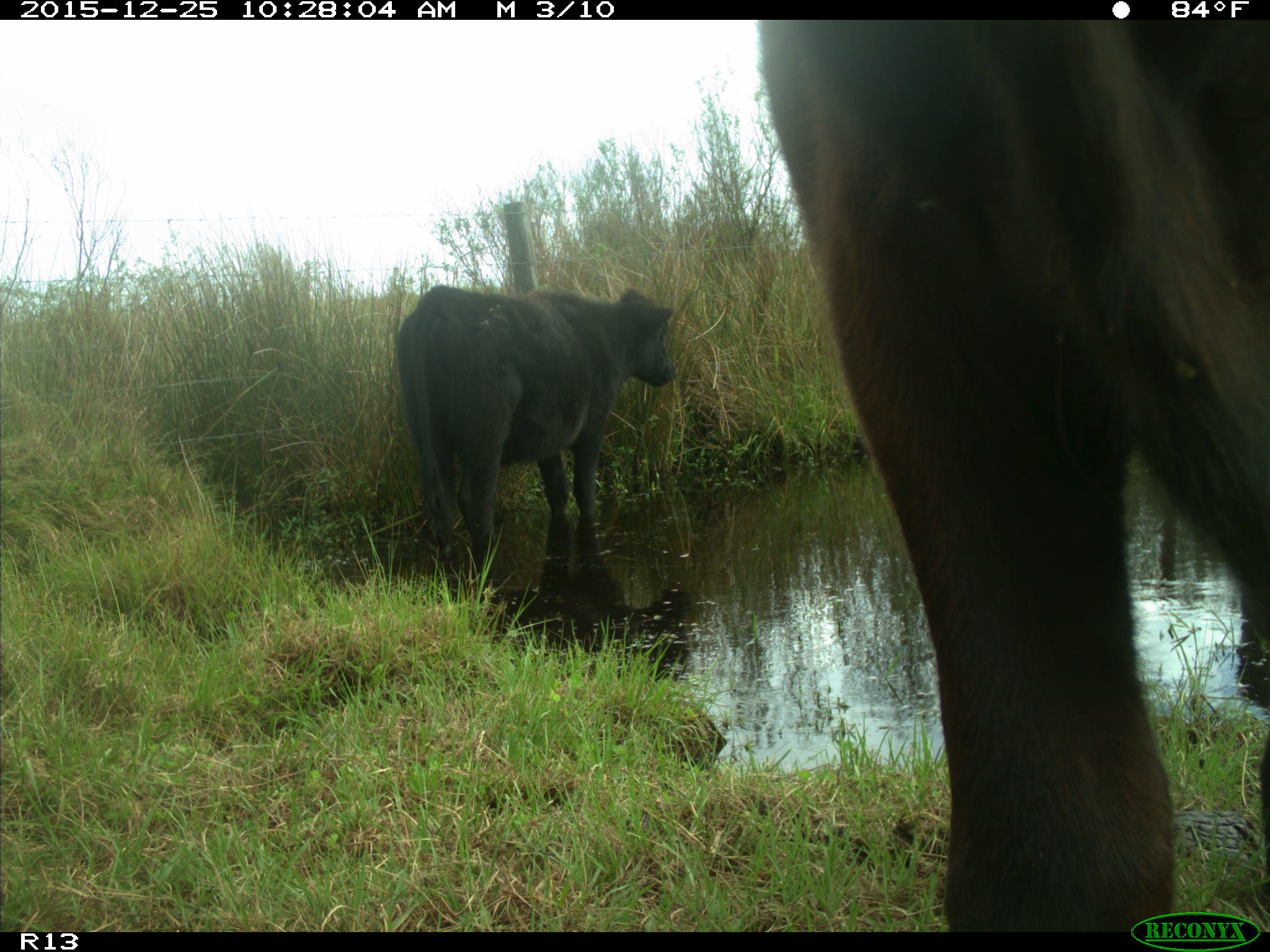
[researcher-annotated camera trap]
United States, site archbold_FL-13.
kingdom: Animalia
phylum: Chordata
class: Mammalia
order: Artiodactyla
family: Bovidae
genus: Bos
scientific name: Bos taurus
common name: domestic cow